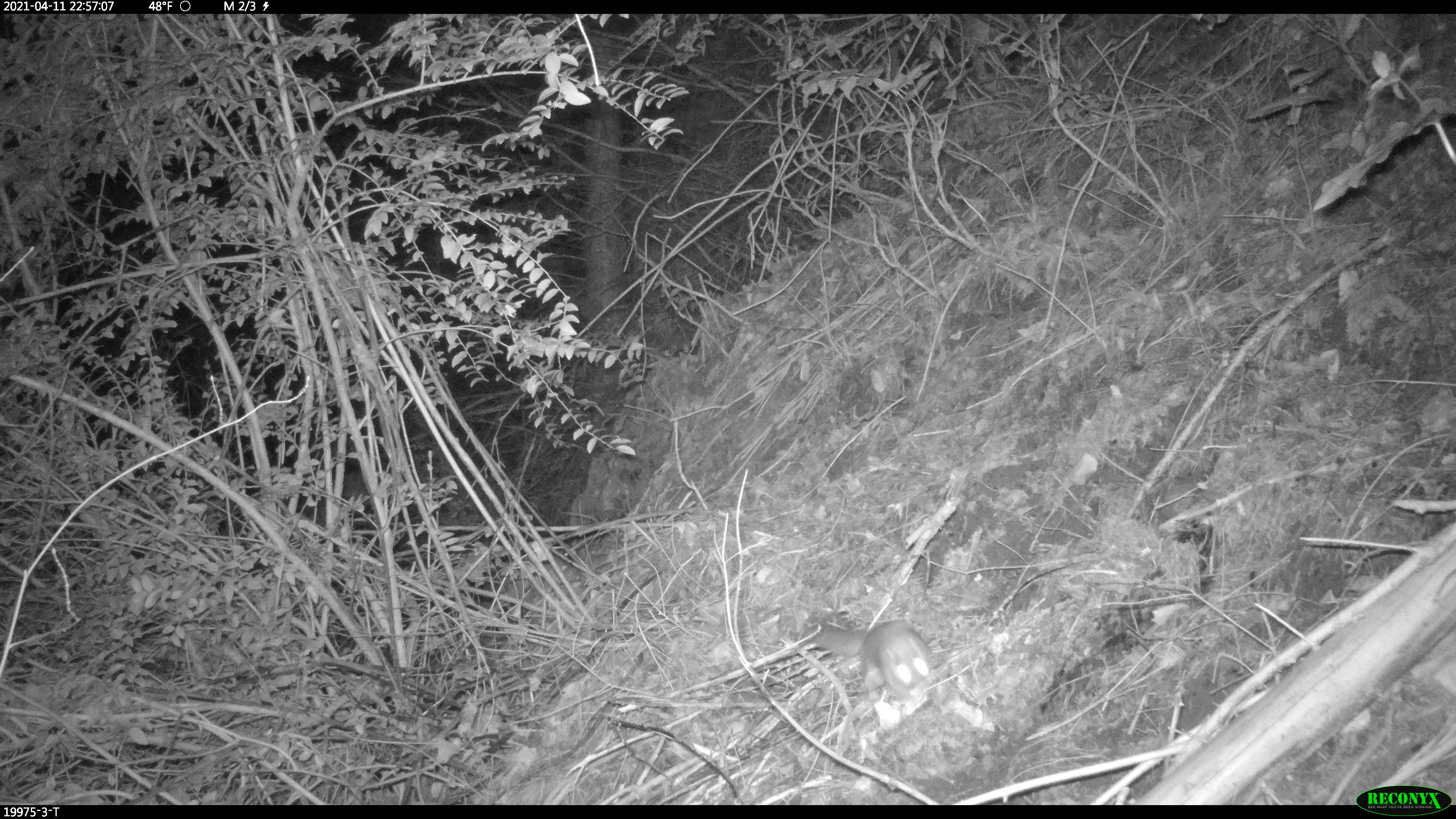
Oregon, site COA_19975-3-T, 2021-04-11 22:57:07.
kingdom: Animalia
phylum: Chordata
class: Mammalia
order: Rodentia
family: Sciuridae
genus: Glaucomys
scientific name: Glaucomys oregonensis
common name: humboldt's flying squirrel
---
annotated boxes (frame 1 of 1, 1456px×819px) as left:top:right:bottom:
humboldt's flying squirrel: 796:612:937:698